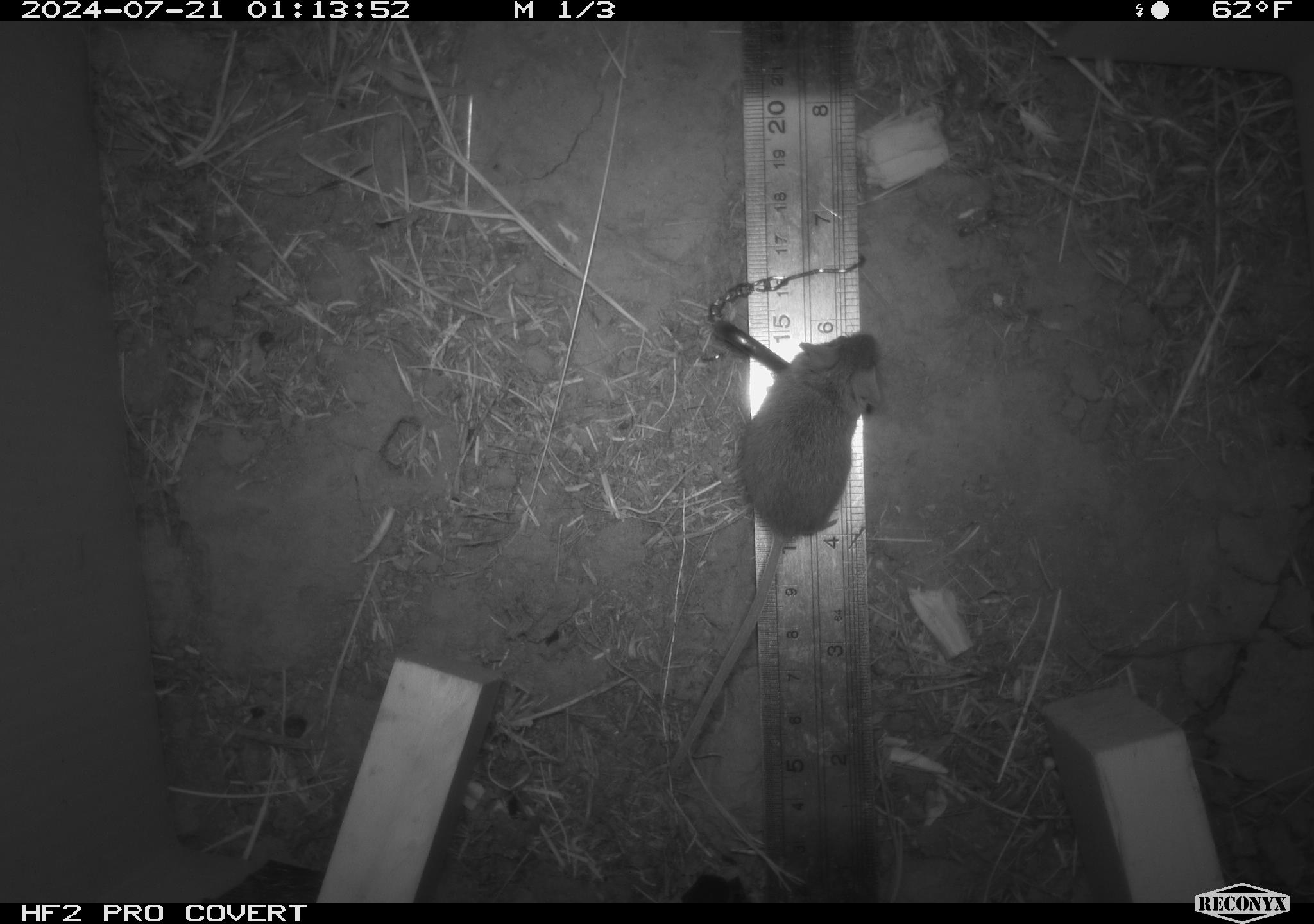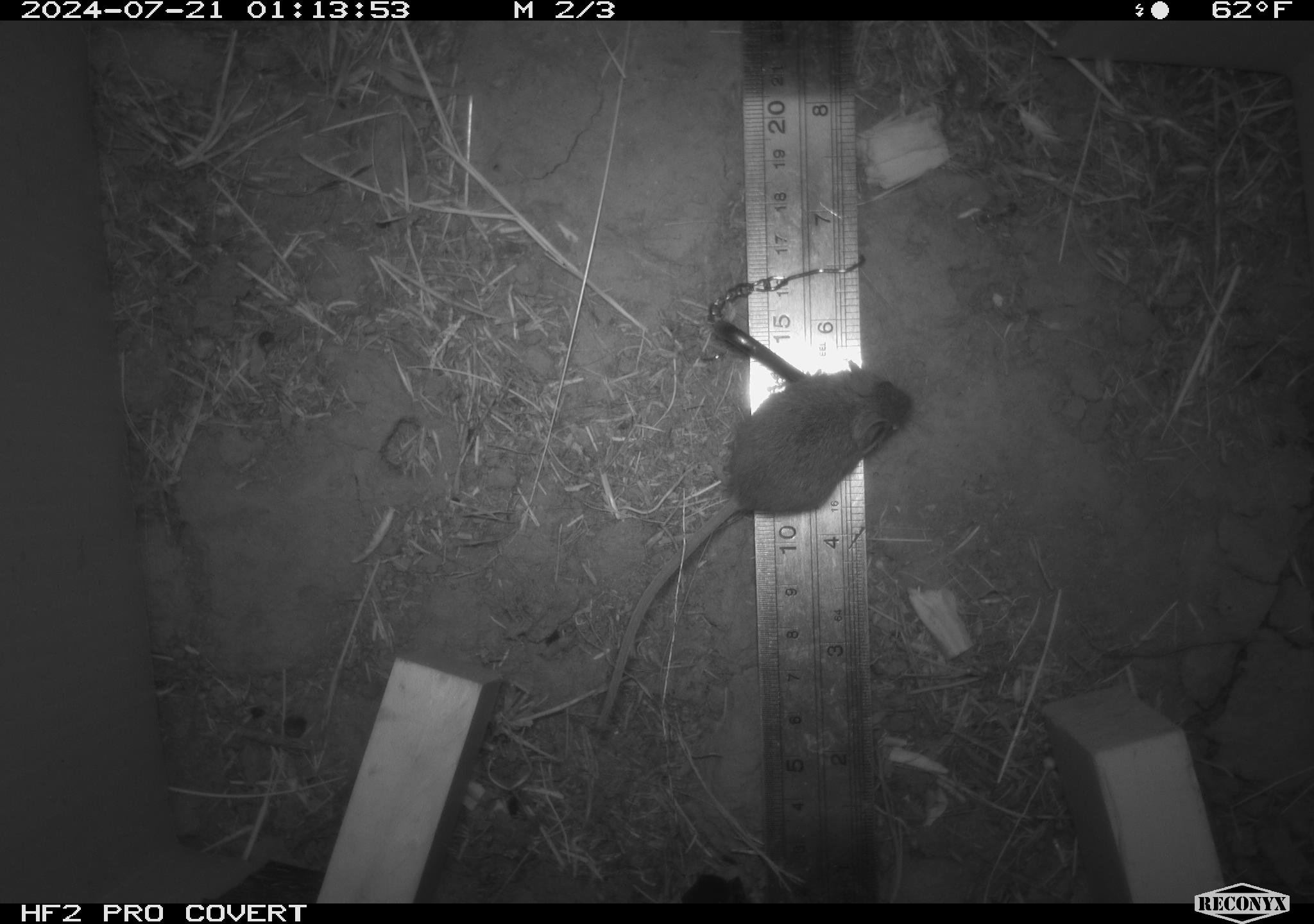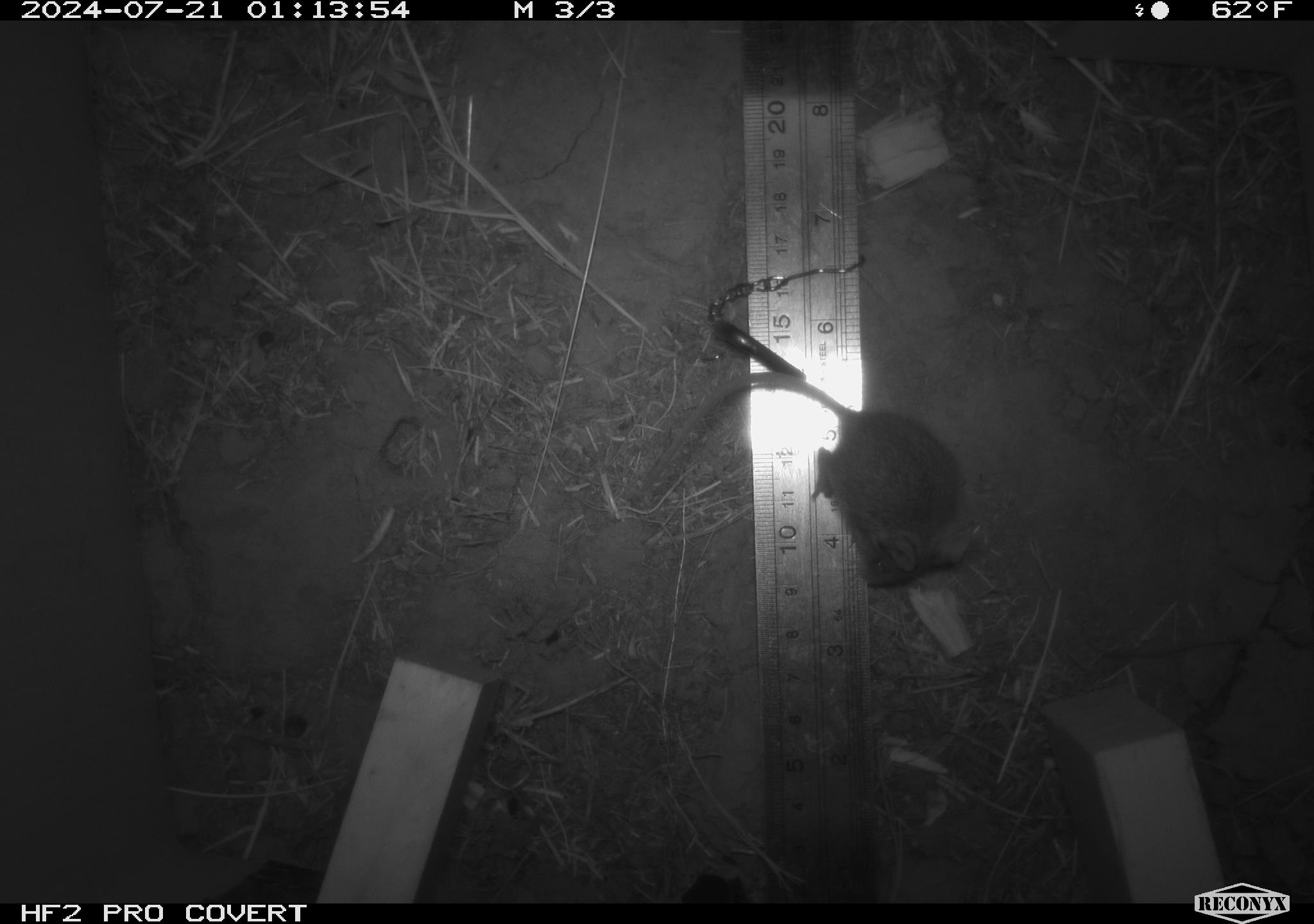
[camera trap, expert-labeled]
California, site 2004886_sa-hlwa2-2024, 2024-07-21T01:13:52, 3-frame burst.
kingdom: Animalia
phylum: Chordata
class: Mammalia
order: Rodentia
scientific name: Rodentia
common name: mouse species